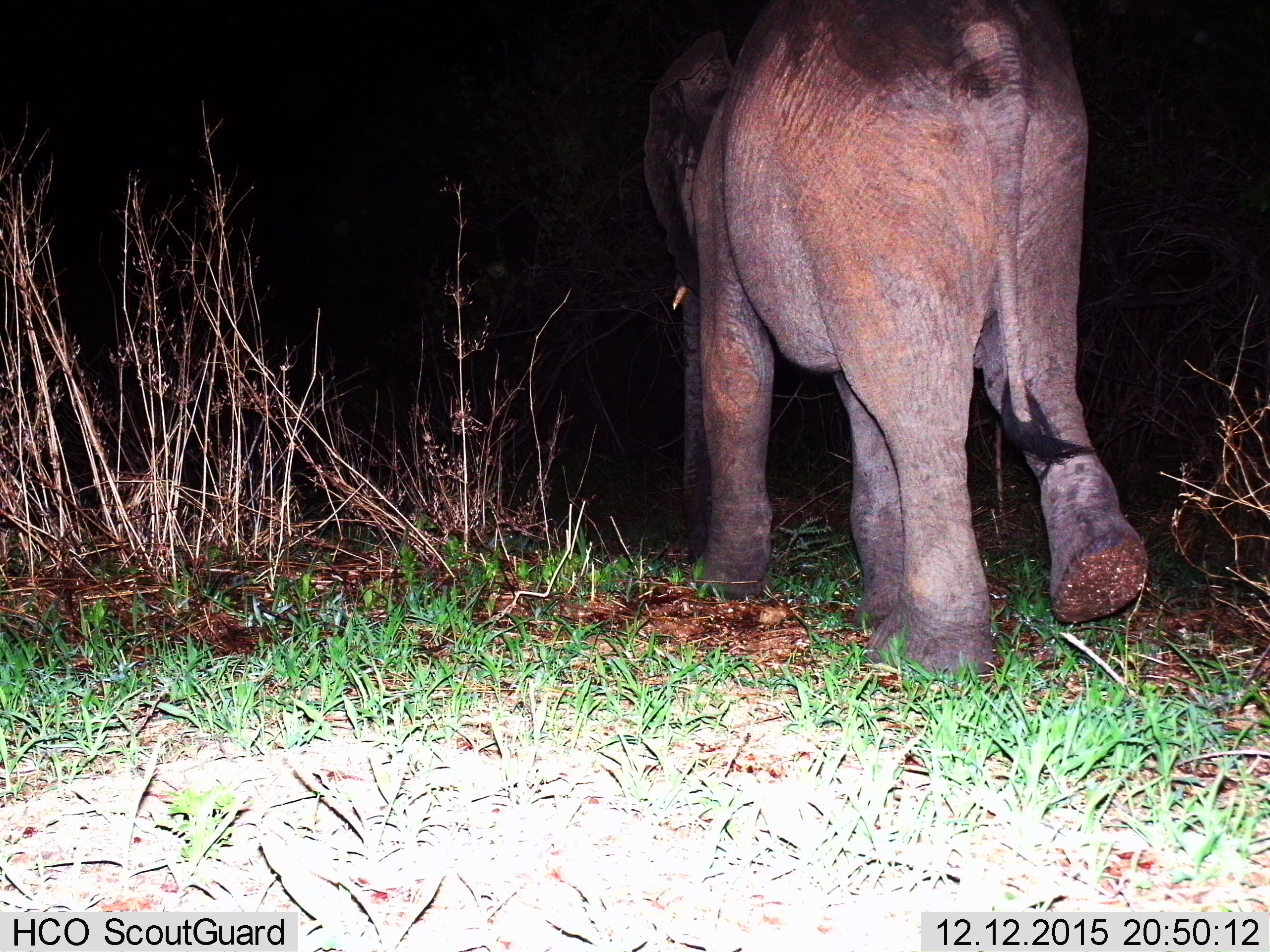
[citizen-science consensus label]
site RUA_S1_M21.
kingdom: Animalia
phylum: Chordata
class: Mammalia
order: Proboscidea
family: Elephantidae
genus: Loxodonta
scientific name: Loxodonta africana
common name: african bush elephant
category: elephant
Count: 1.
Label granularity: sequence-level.